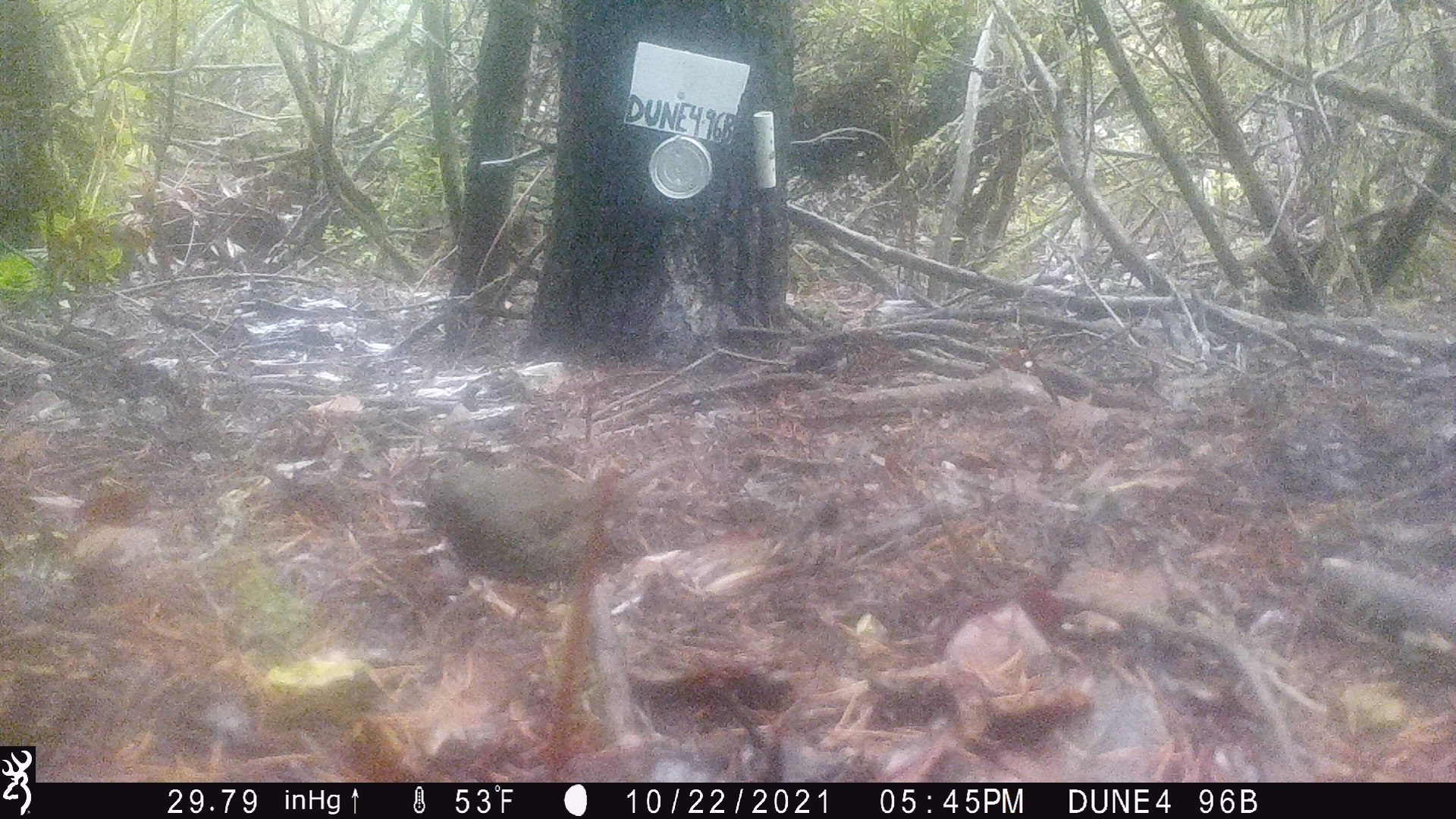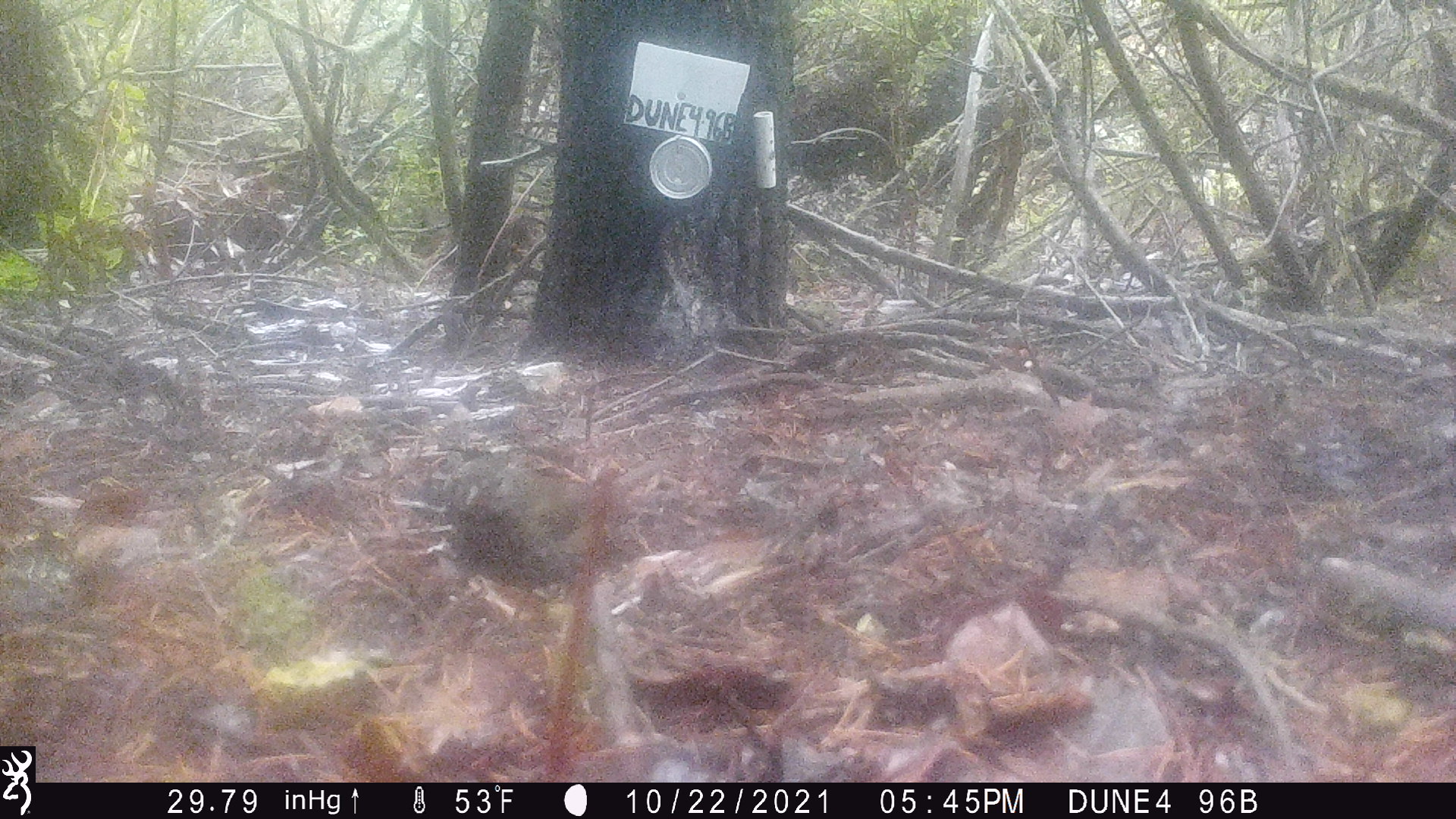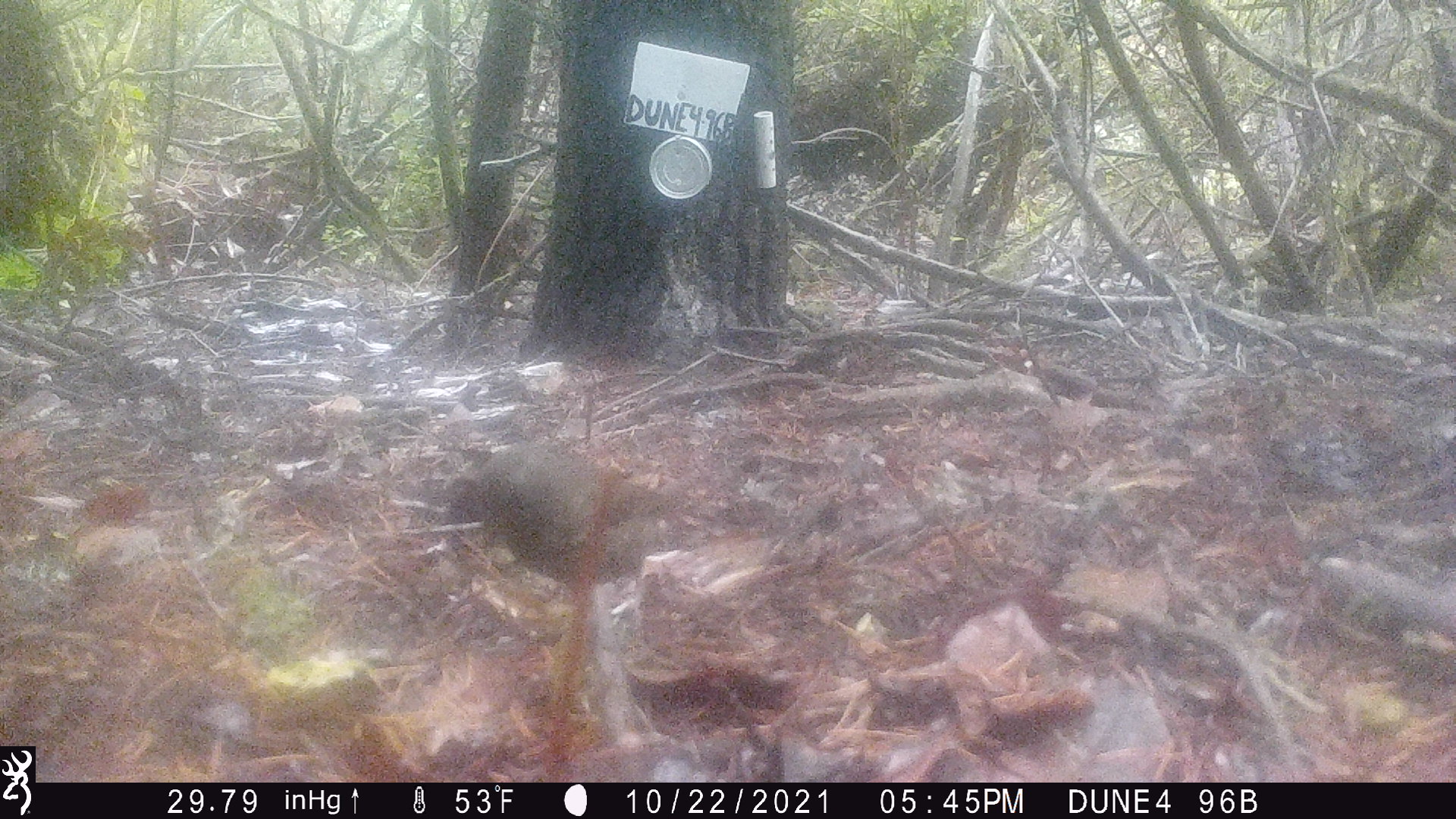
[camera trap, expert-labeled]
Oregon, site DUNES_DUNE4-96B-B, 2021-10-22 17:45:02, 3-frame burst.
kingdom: Animalia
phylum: Chordata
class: Aves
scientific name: Aves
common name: bird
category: other bird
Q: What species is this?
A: Other bird (bird) (Aves).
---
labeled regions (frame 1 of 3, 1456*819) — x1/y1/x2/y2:
other bird: 367/435/727/614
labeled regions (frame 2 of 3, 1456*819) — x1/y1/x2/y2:
other bird: 418/437/711/628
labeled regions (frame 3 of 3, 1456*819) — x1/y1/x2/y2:
other bird: 412/404/730/618